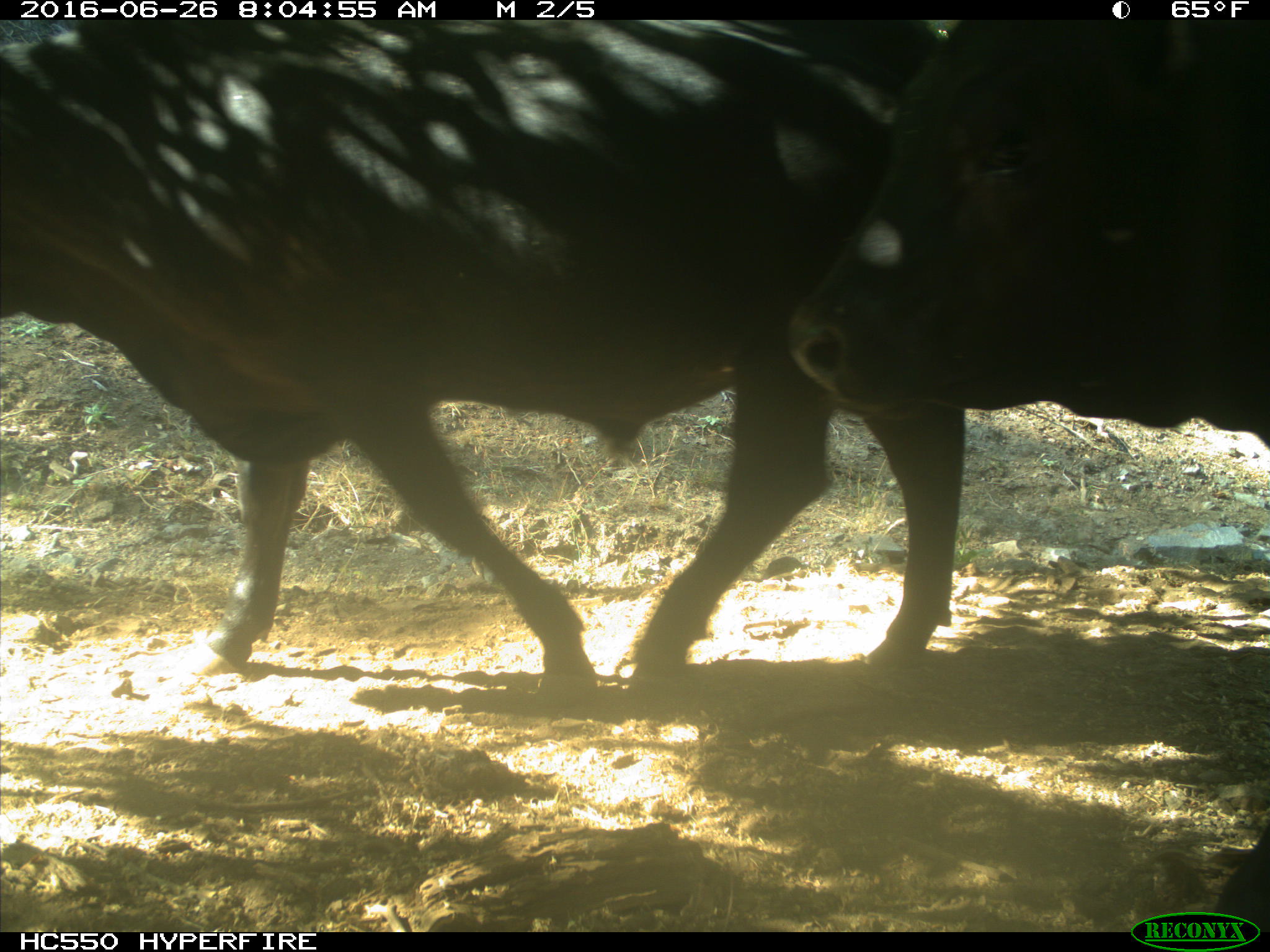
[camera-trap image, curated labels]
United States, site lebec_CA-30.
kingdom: Animalia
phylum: Chordata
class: Mammalia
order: Artiodactyla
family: Bovidae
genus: Bos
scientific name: Bos taurus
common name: domestic cow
Bos taurus (domestic cow).